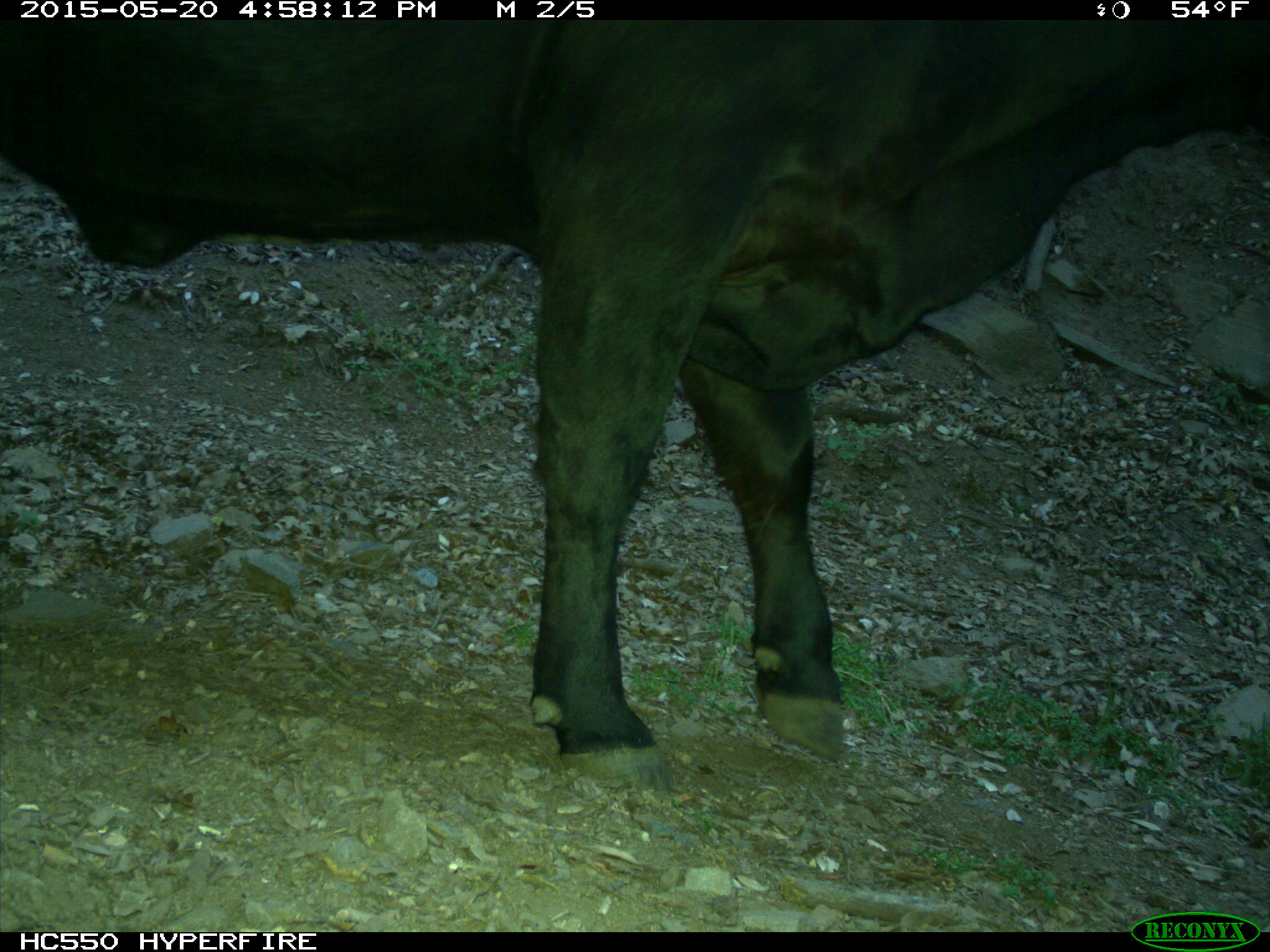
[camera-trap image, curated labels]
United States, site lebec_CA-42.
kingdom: Animalia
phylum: Chordata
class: Mammalia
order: Artiodactyla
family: Bovidae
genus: Bos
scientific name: Bos taurus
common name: domestic cow